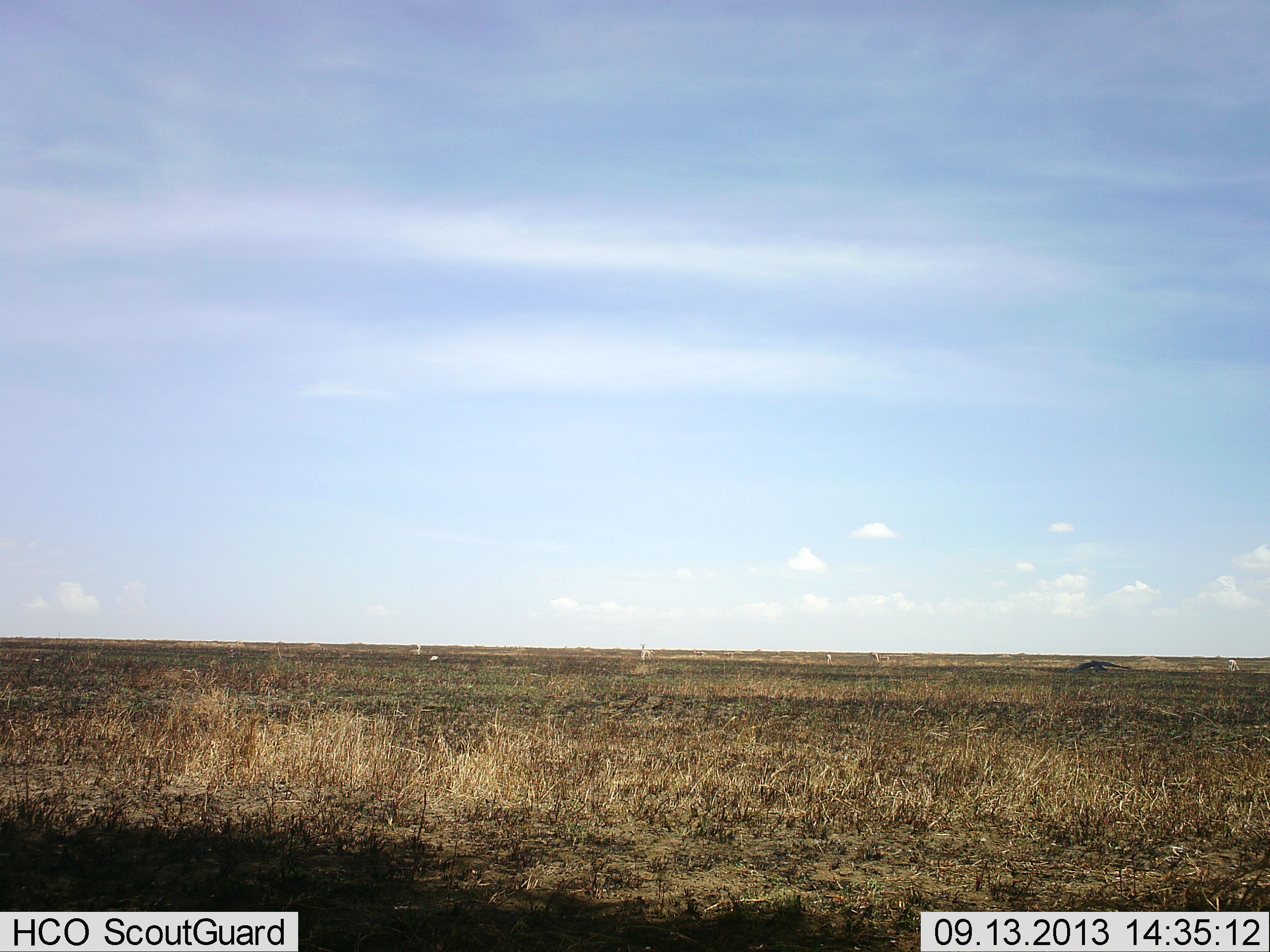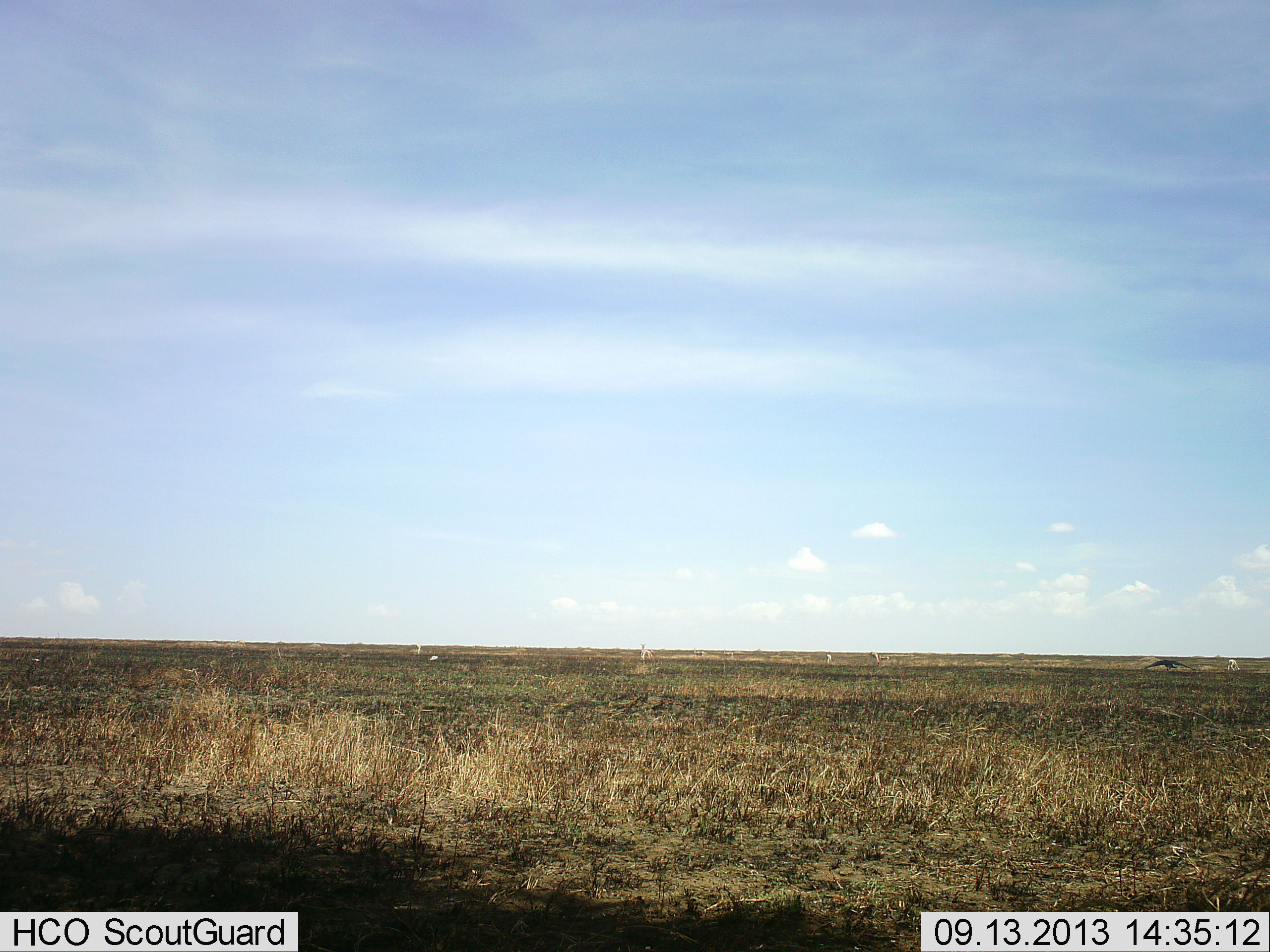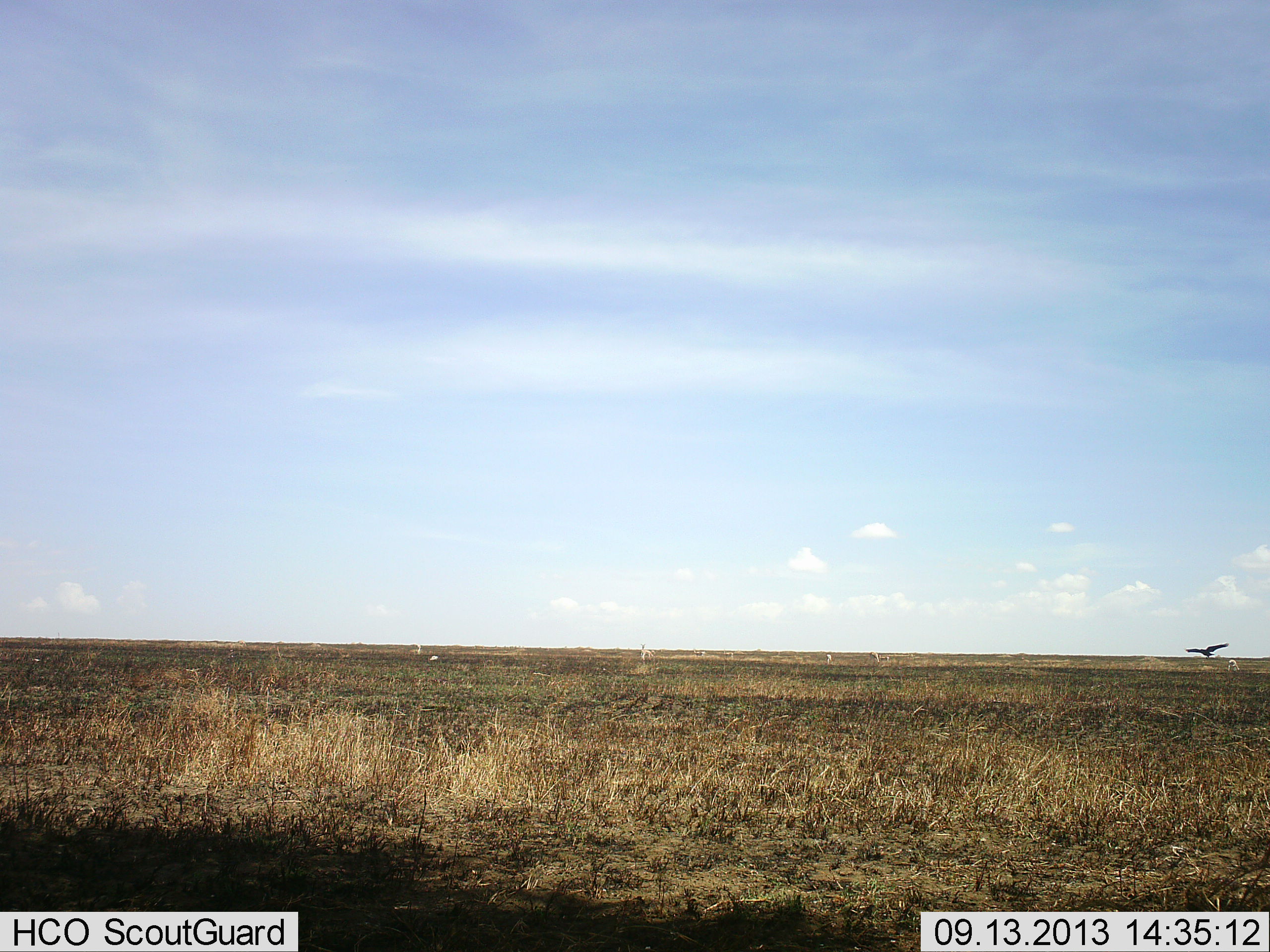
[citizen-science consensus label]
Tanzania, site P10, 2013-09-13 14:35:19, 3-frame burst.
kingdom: Animalia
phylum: Chordata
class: Aves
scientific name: Aves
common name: bird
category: otherbird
Otherbird (bird) (Aves), count 1. Behavior (volunteer vote fractions): standing 0%, resting 0%, moving 100%, interacting 0%. Young present (vote fraction): 0%. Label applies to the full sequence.